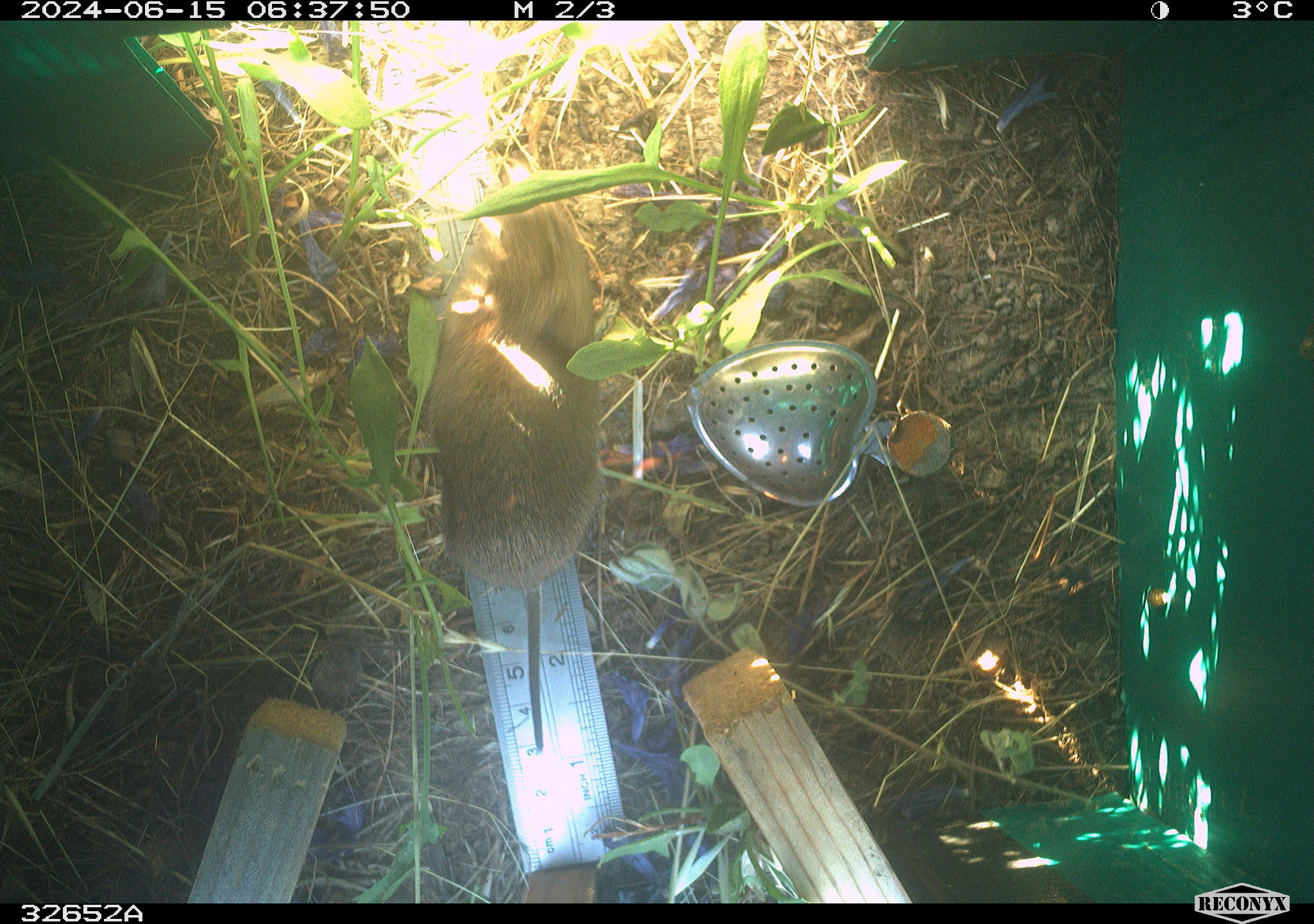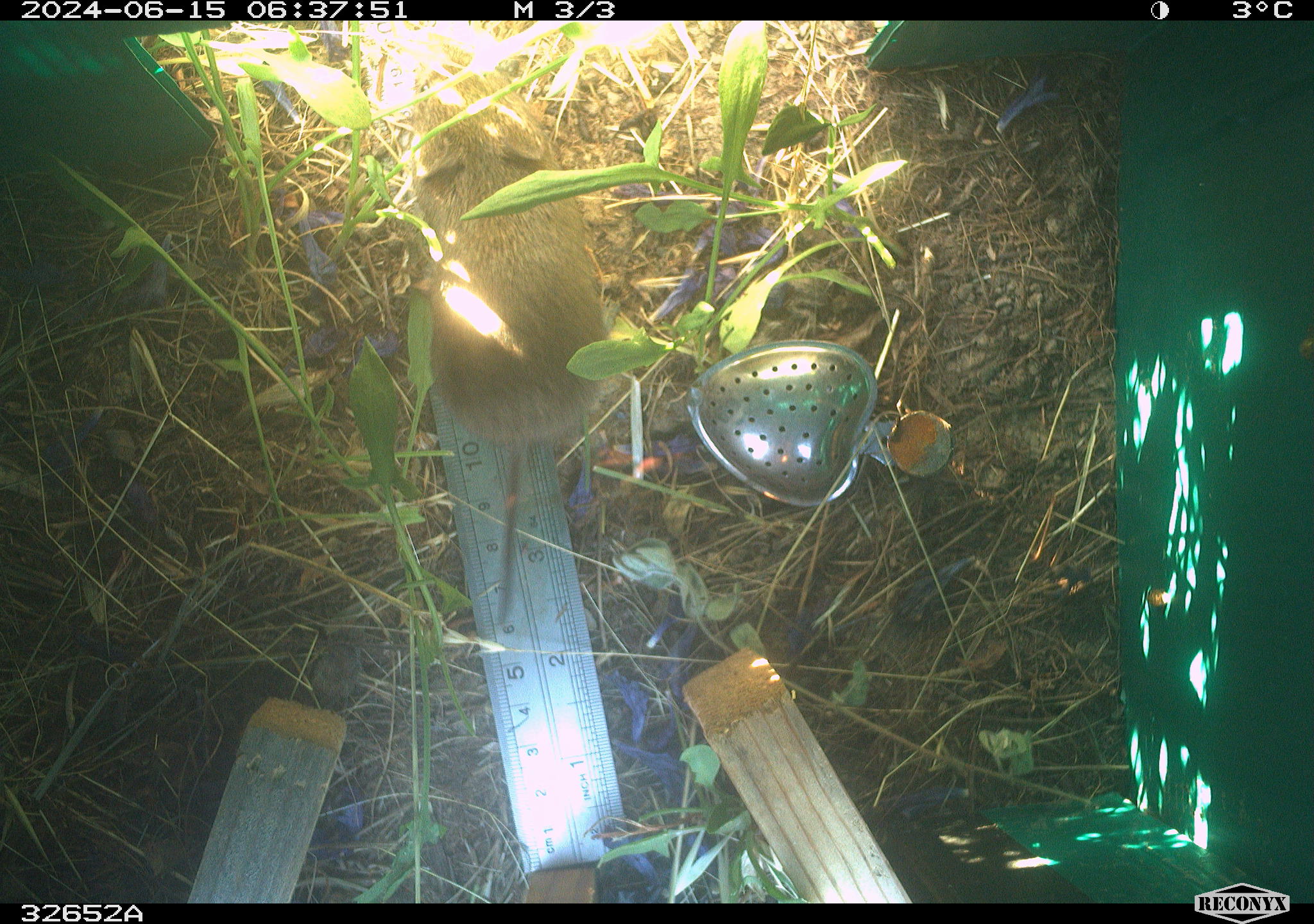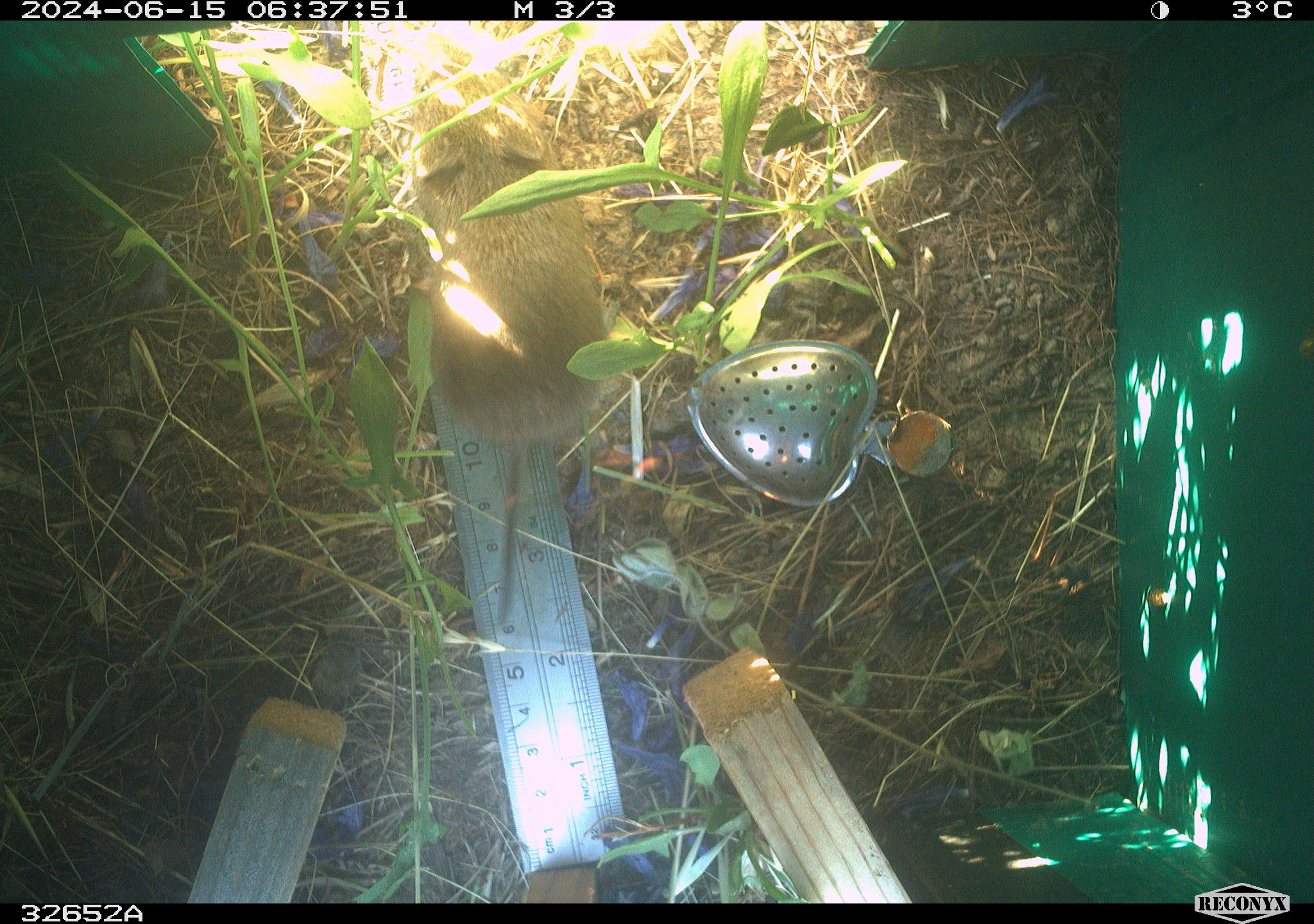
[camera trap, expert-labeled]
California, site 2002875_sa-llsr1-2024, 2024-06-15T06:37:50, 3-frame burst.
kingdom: Animalia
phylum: Chordata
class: Mammalia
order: Rodentia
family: Cricetidae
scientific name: Arvicolinae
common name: voles, lemmings, and muskrats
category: arvicolinae subfamily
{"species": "arvicolinae subfamily (voles, lemmings, and muskrats) (Arvicolinae)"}